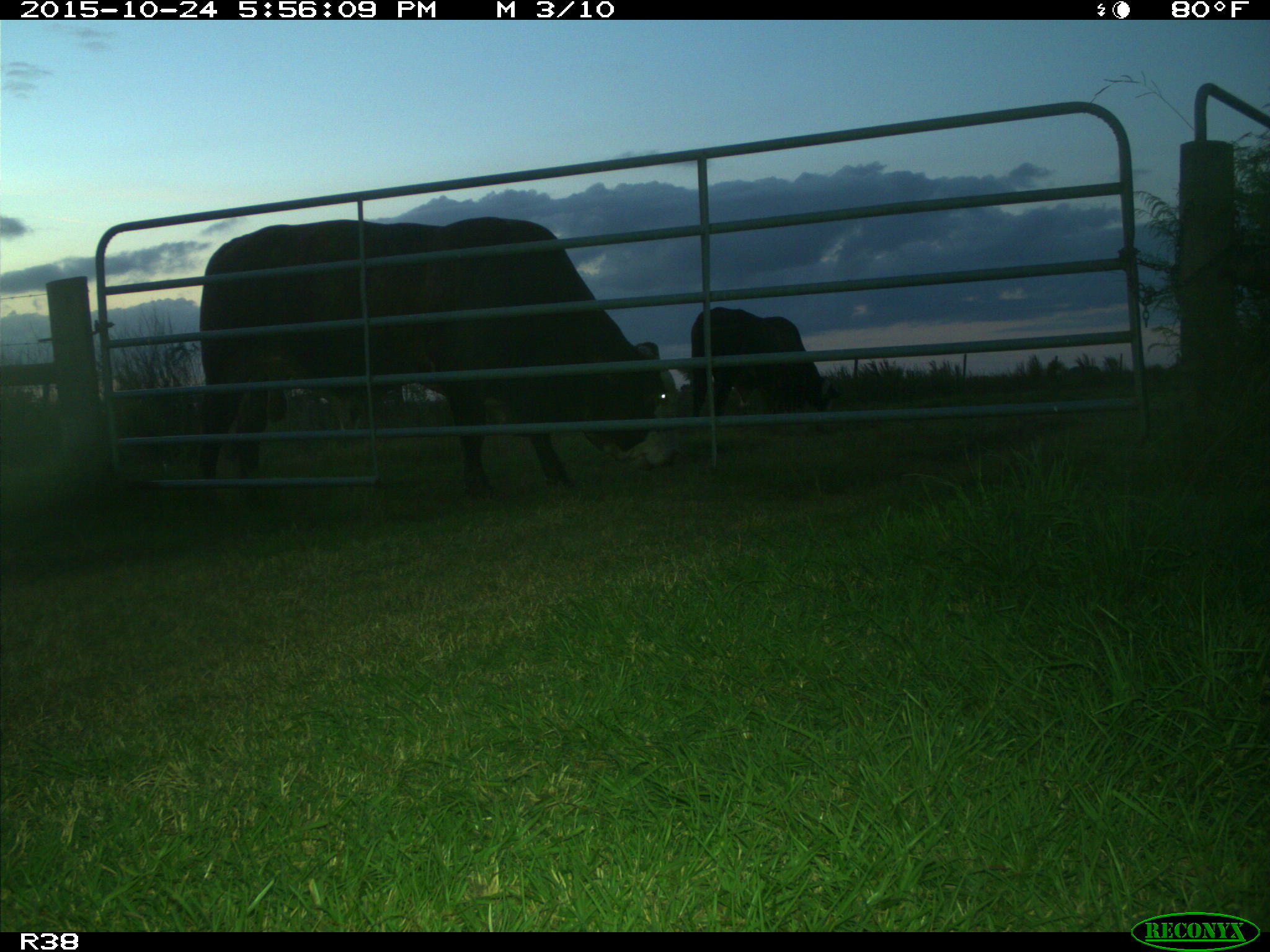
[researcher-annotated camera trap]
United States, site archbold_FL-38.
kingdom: Animalia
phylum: Chordata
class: Mammalia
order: Artiodactyla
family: Bovidae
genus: Bos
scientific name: Bos taurus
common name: domestic cow